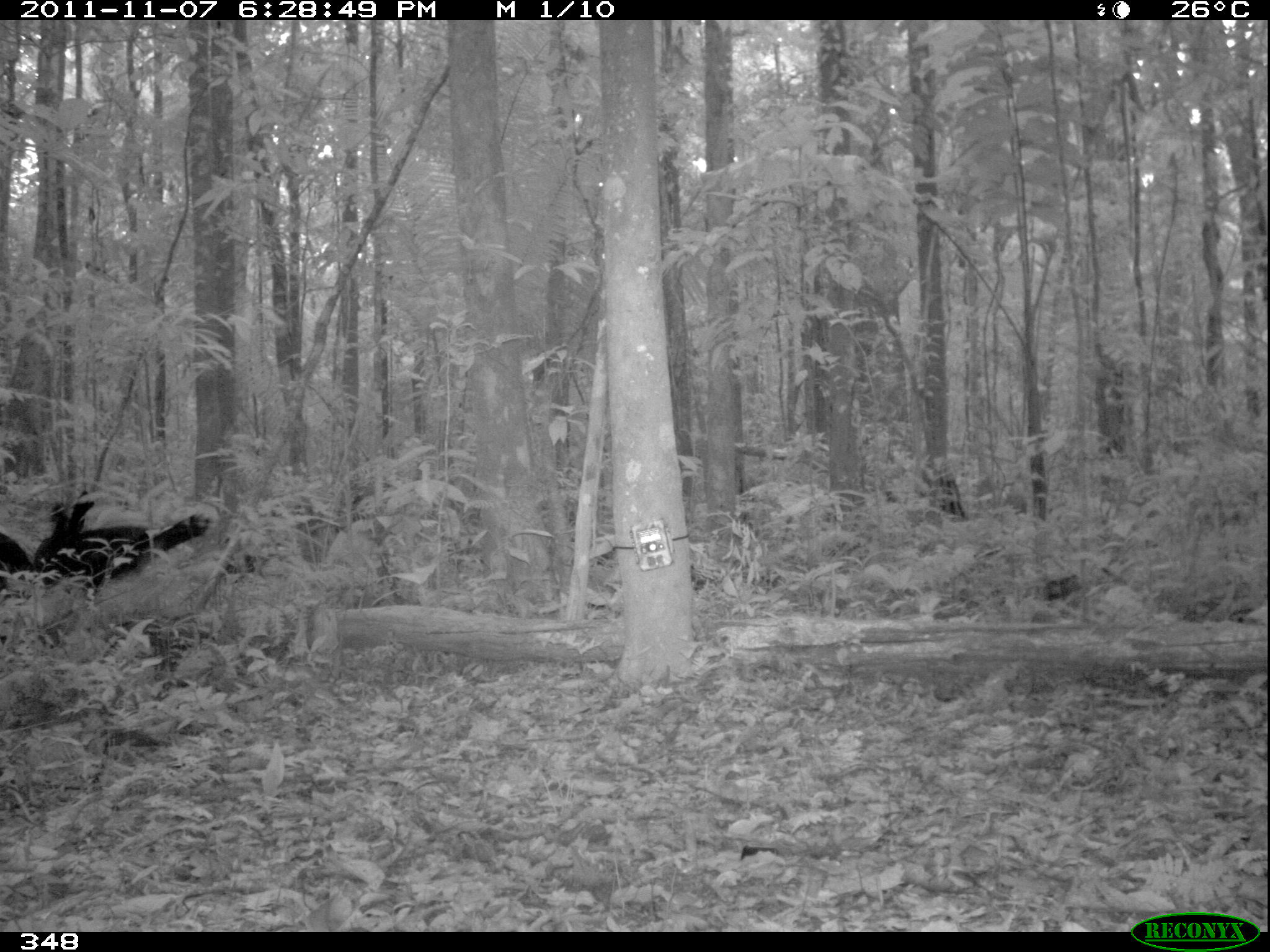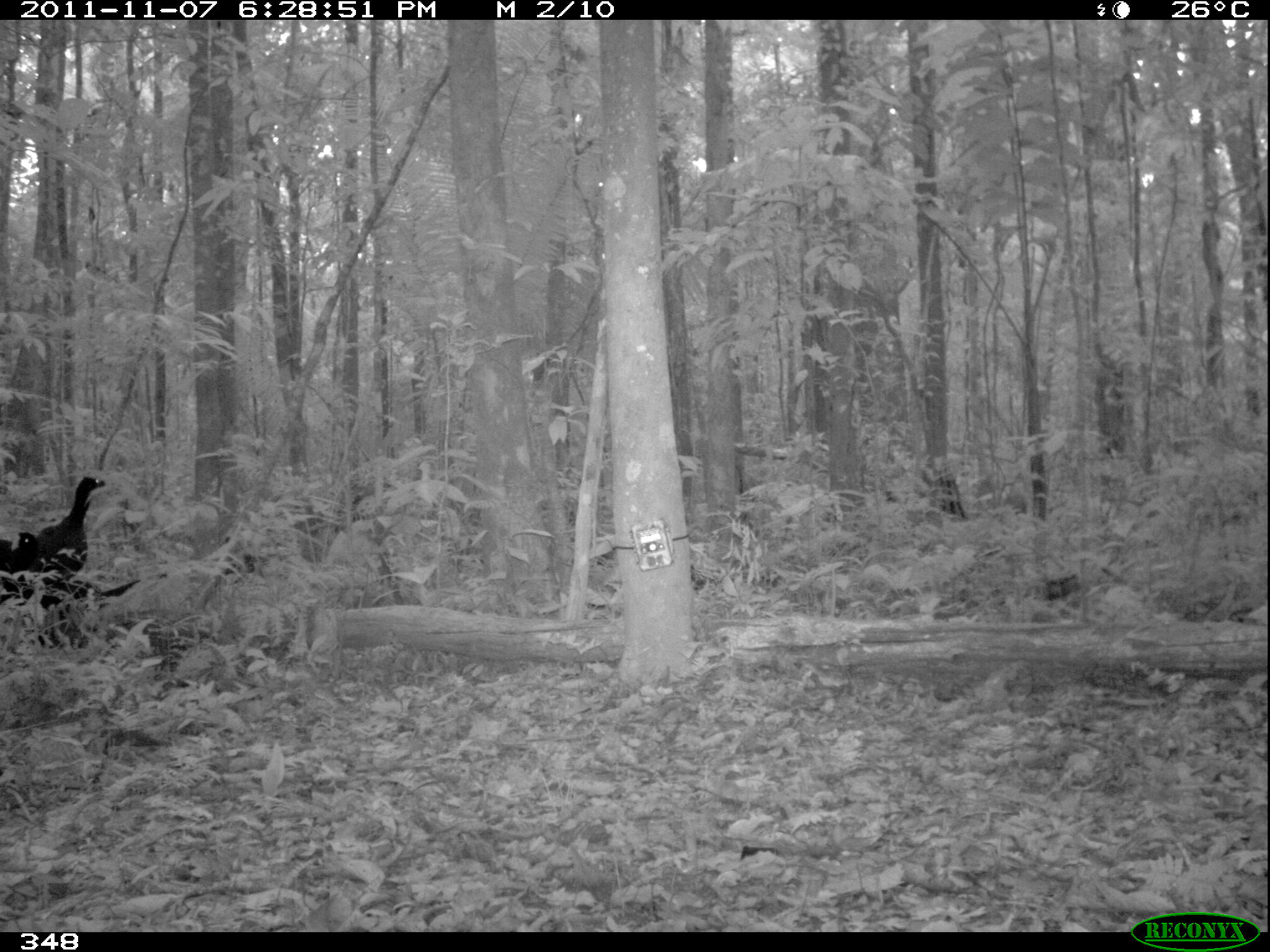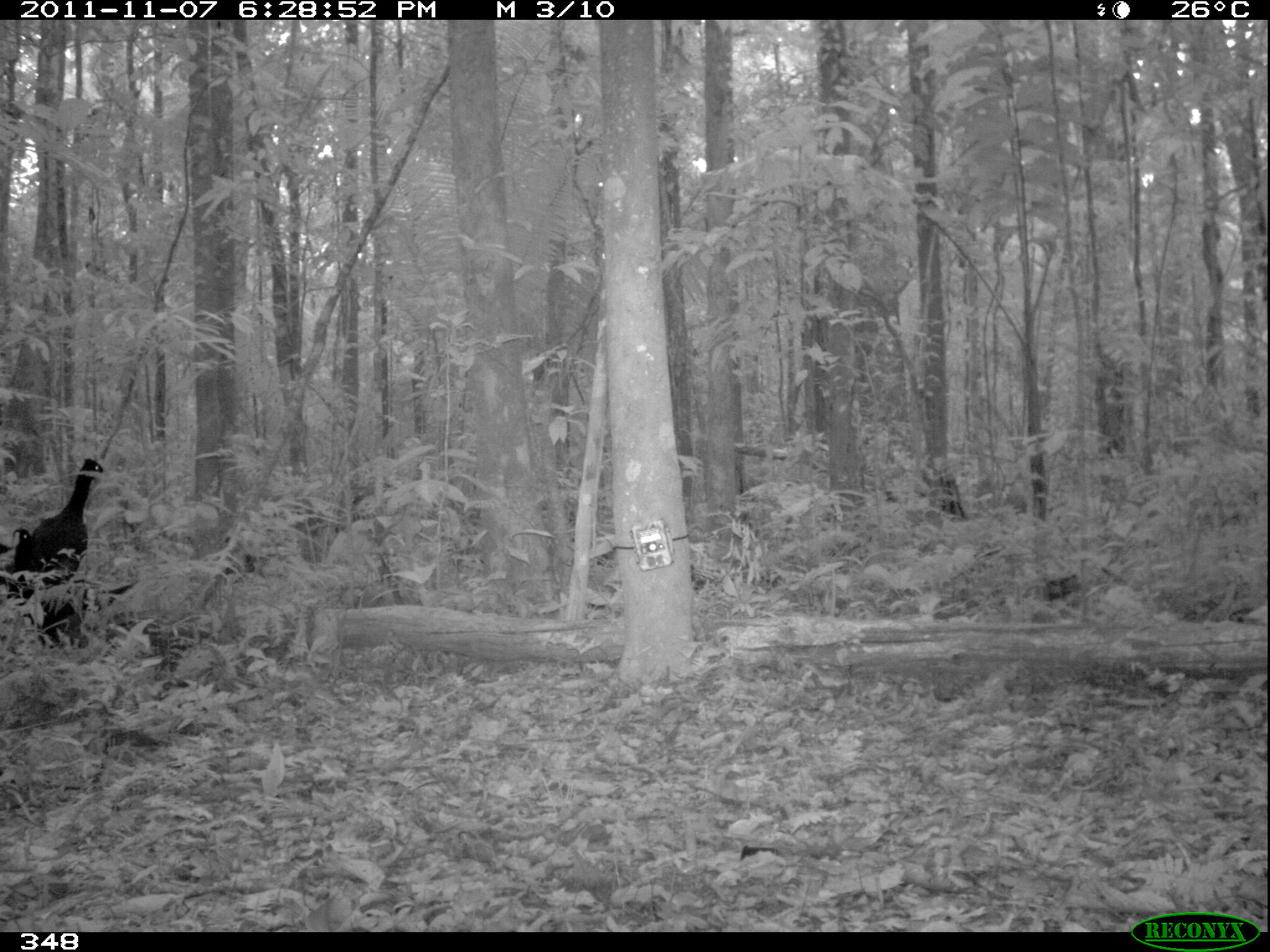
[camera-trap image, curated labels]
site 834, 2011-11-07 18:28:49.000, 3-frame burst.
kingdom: Animalia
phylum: Chordata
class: Aves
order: Gruiformes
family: Psophiidae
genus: Psophia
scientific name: Psophia leucoptera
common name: pale-winged trumpeter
Psophia leucoptera (pale-winged trumpeter).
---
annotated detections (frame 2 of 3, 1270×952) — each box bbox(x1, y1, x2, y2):
psophia leucoptera: bbox(0, 475, 105, 583); bbox(18, 578, 141, 645); bbox(1, 532, 39, 603)